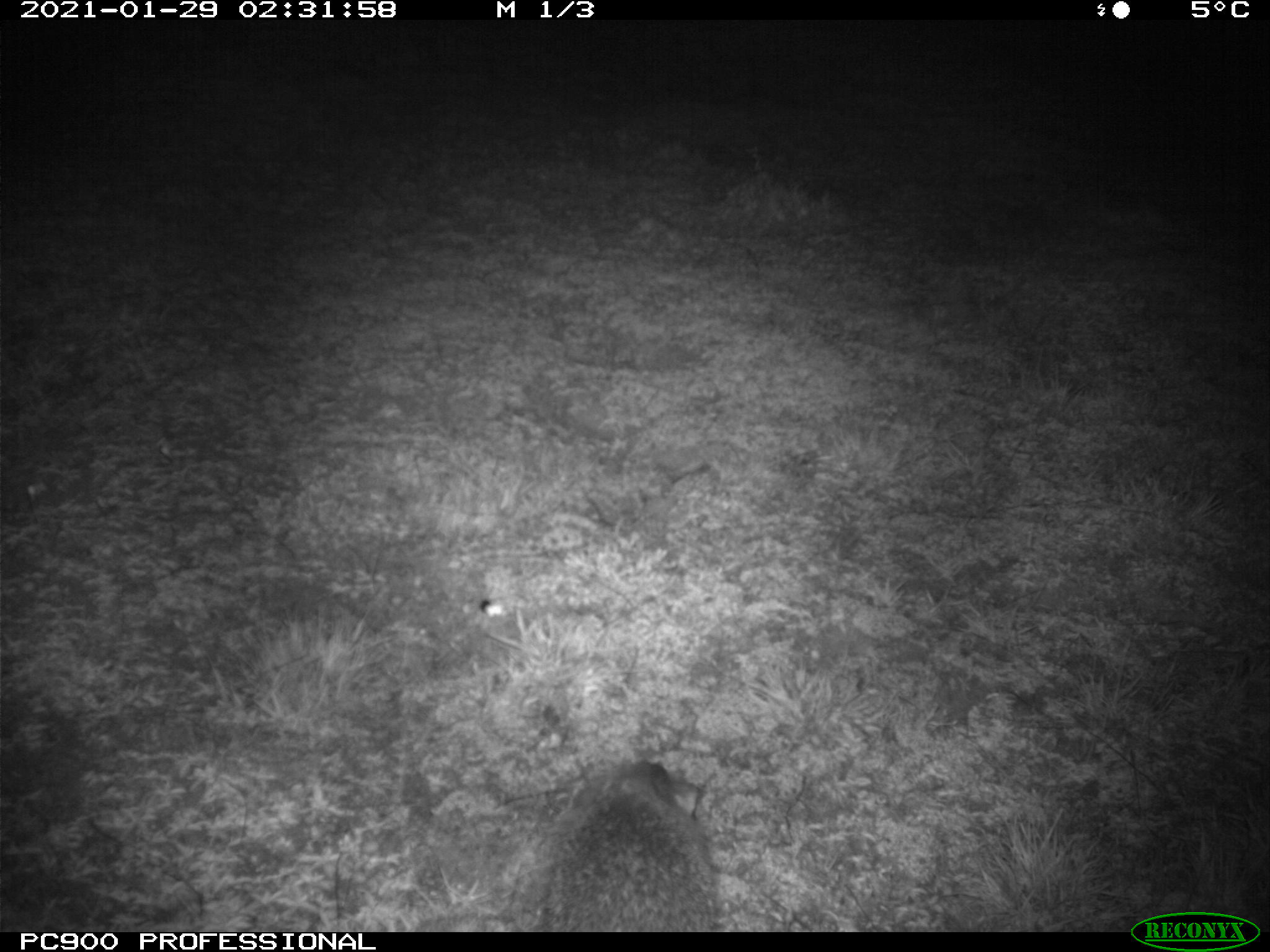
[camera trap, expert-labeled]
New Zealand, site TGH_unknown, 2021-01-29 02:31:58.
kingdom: Animalia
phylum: Chordata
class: Mammalia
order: Eulipotyphla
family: Erinaceidae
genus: Erinaceus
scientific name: Erinaceus europaeus europaeus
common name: european hedgehog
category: hedgehog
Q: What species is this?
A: Hedgehog (european hedgehog) (Erinaceus europaeus europaeus).